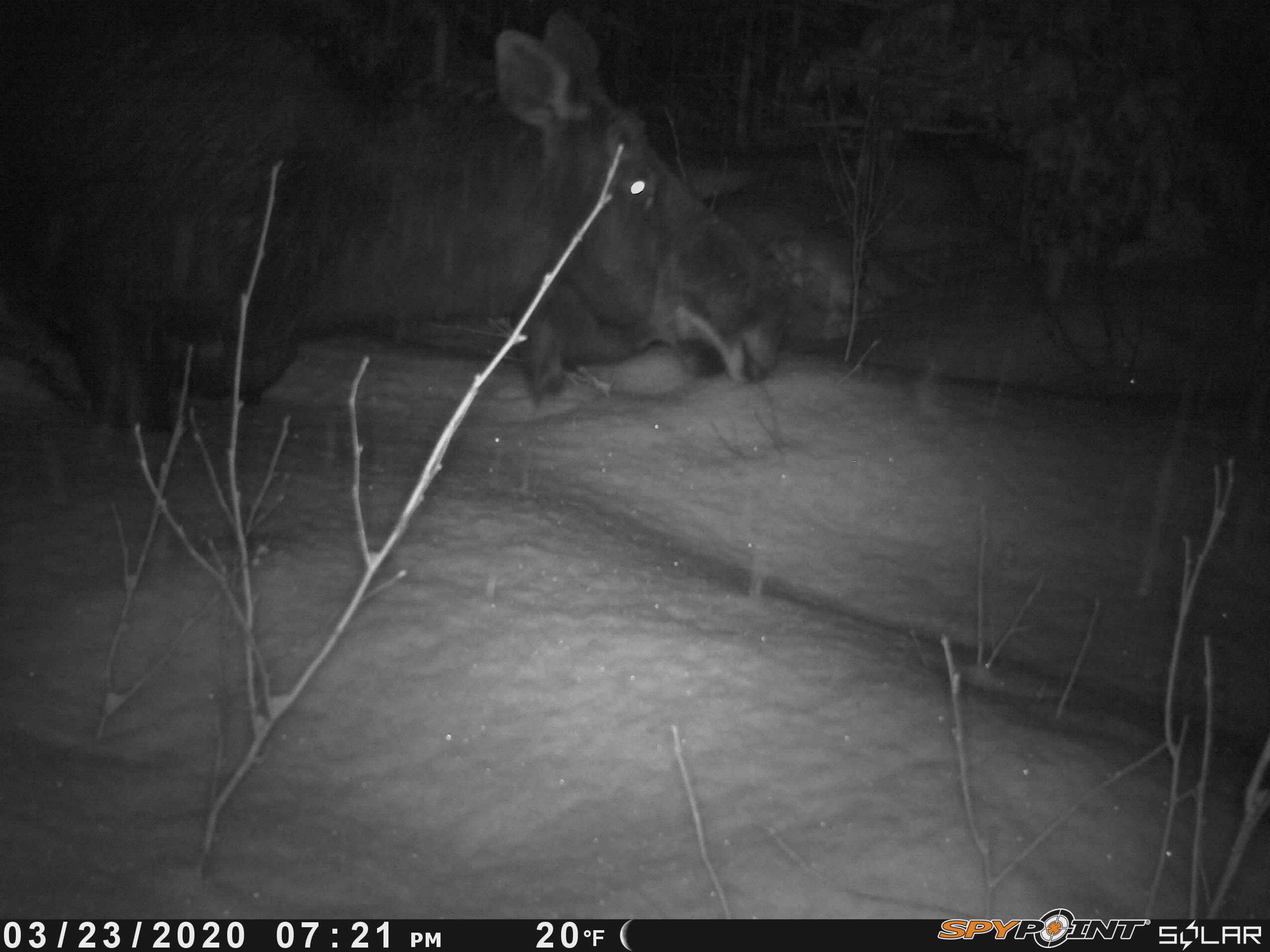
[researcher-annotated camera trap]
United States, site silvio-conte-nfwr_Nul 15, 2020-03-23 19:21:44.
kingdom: Animalia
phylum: Chordata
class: Mammalia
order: Artiodactyla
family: Cervidae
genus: Alces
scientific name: Alces alces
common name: moose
Moose (Alces alces).